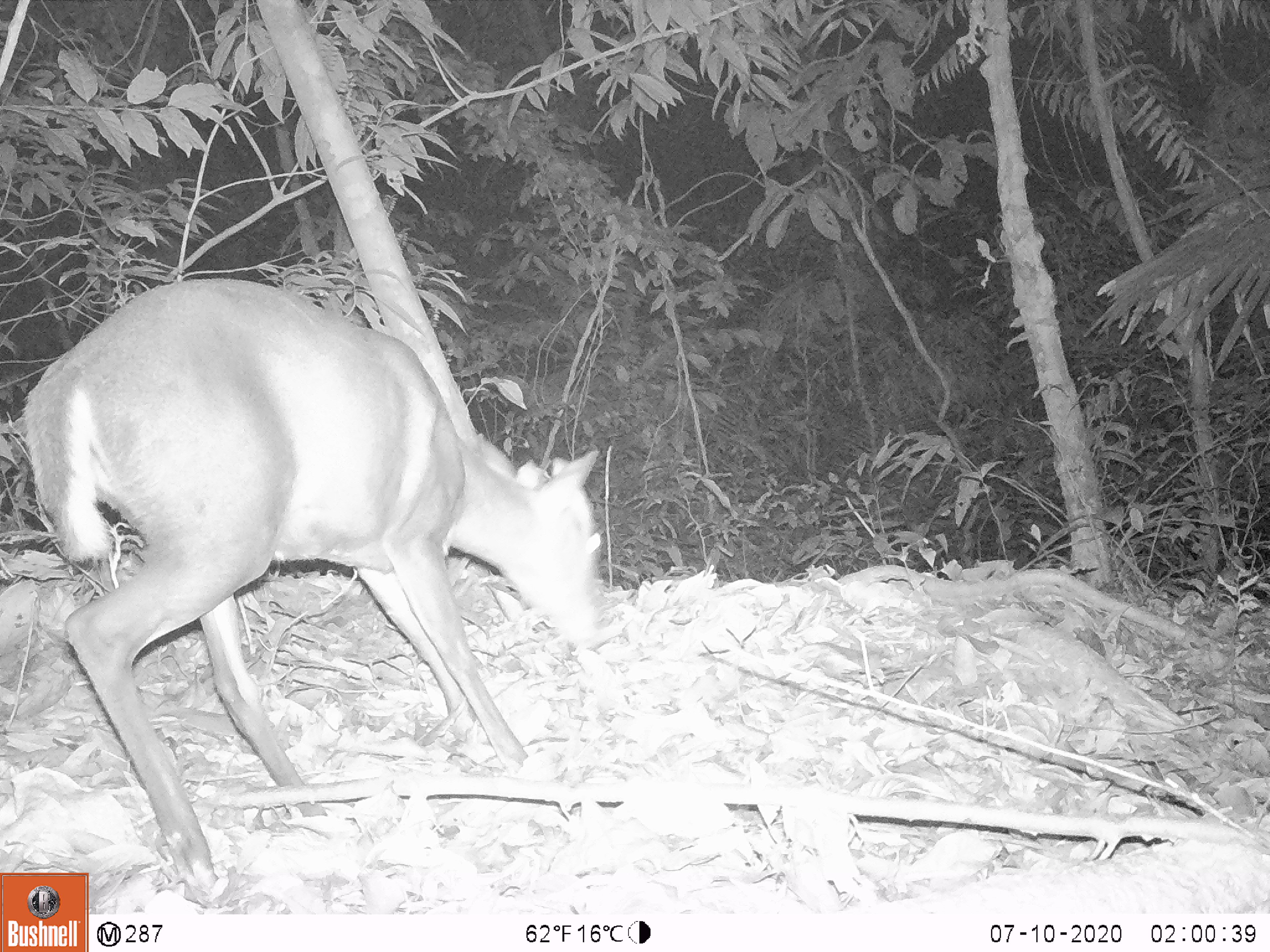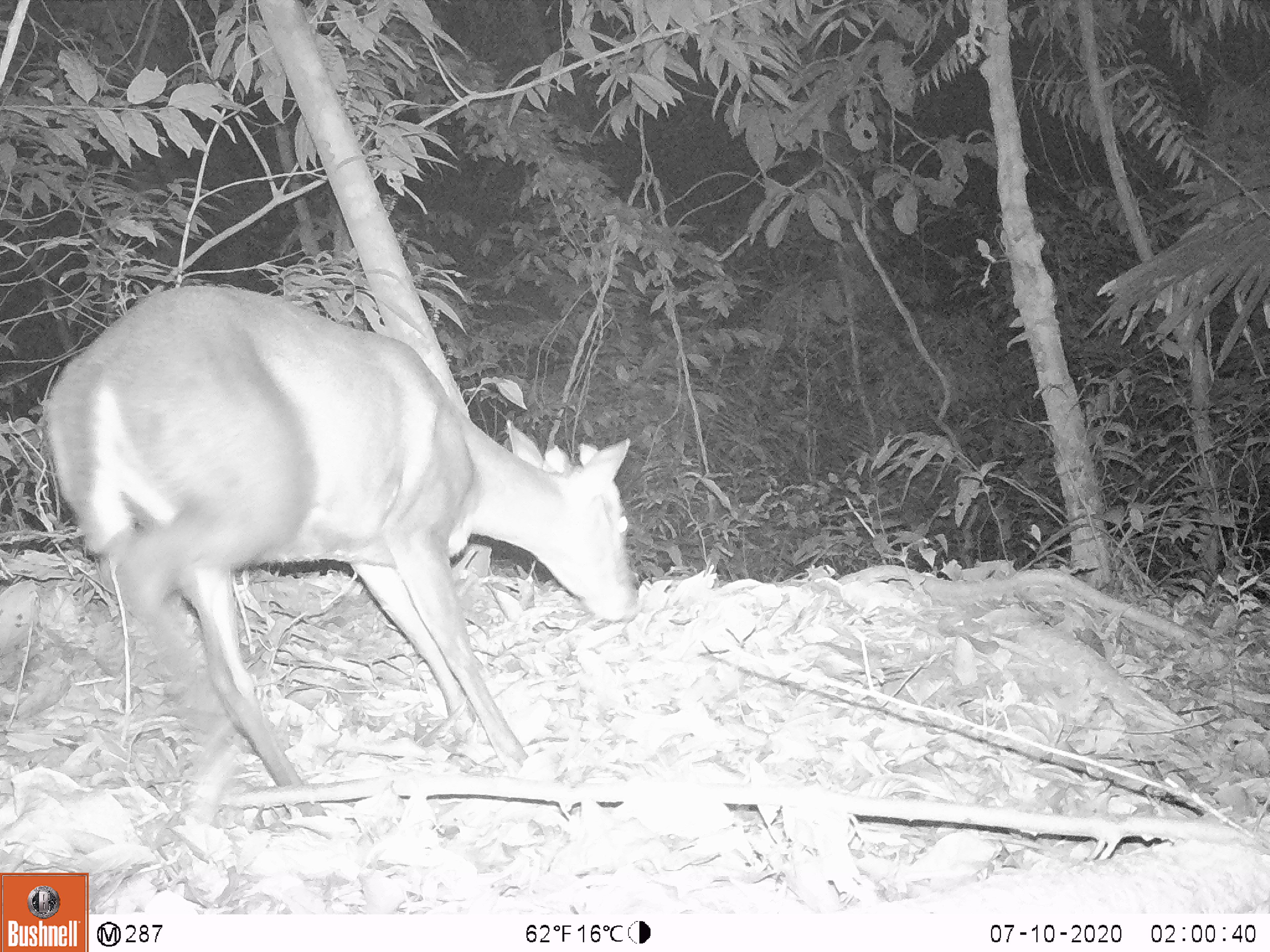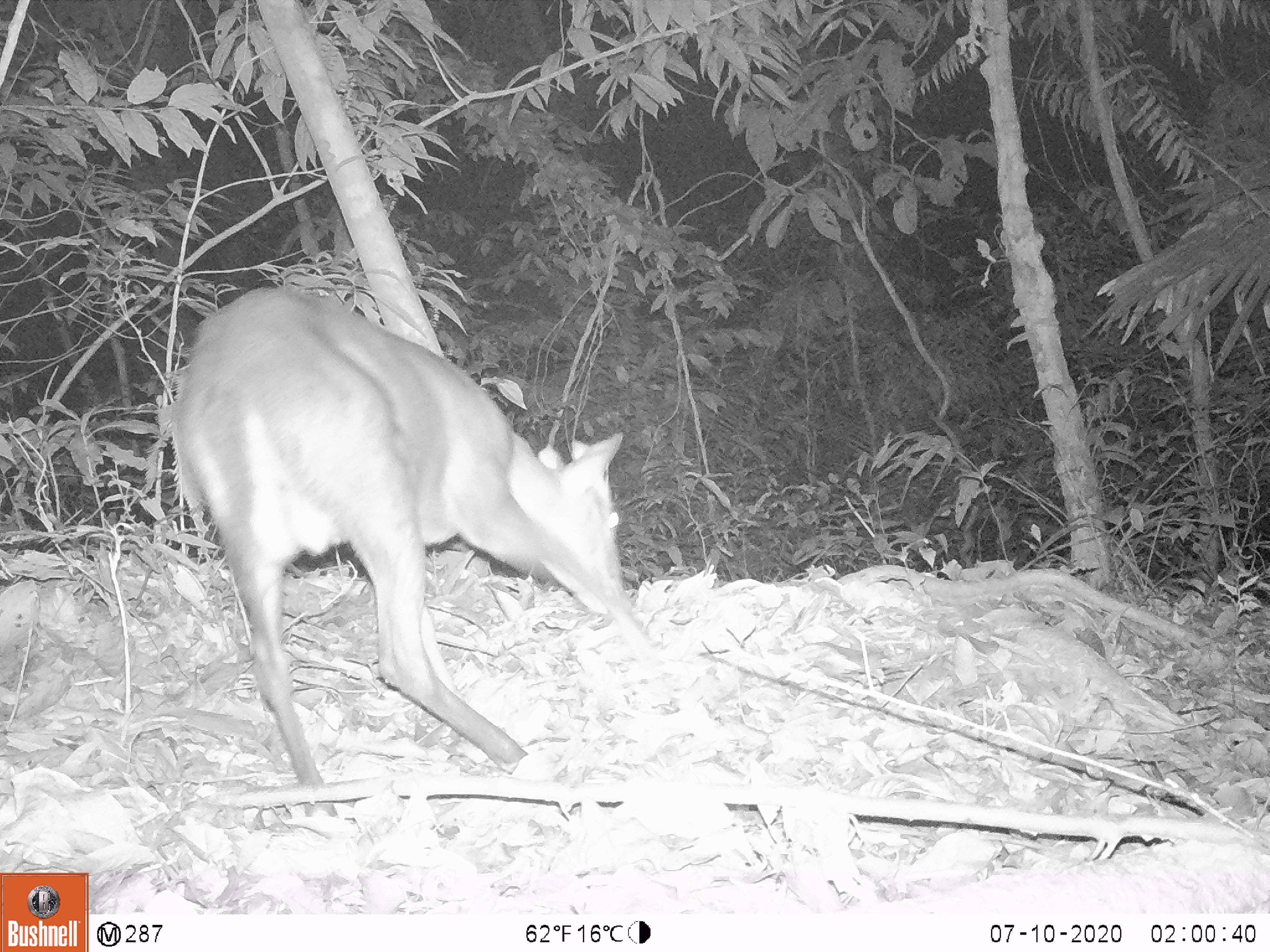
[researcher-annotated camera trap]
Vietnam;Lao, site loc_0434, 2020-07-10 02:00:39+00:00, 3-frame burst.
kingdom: Animalia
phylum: Chordata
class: Mammalia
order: Artiodactyla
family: Cervidae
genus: Muntiacus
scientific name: Muntiacus rooseveltorum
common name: roosevelt's muntjac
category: roosevelts muntjac group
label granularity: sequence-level